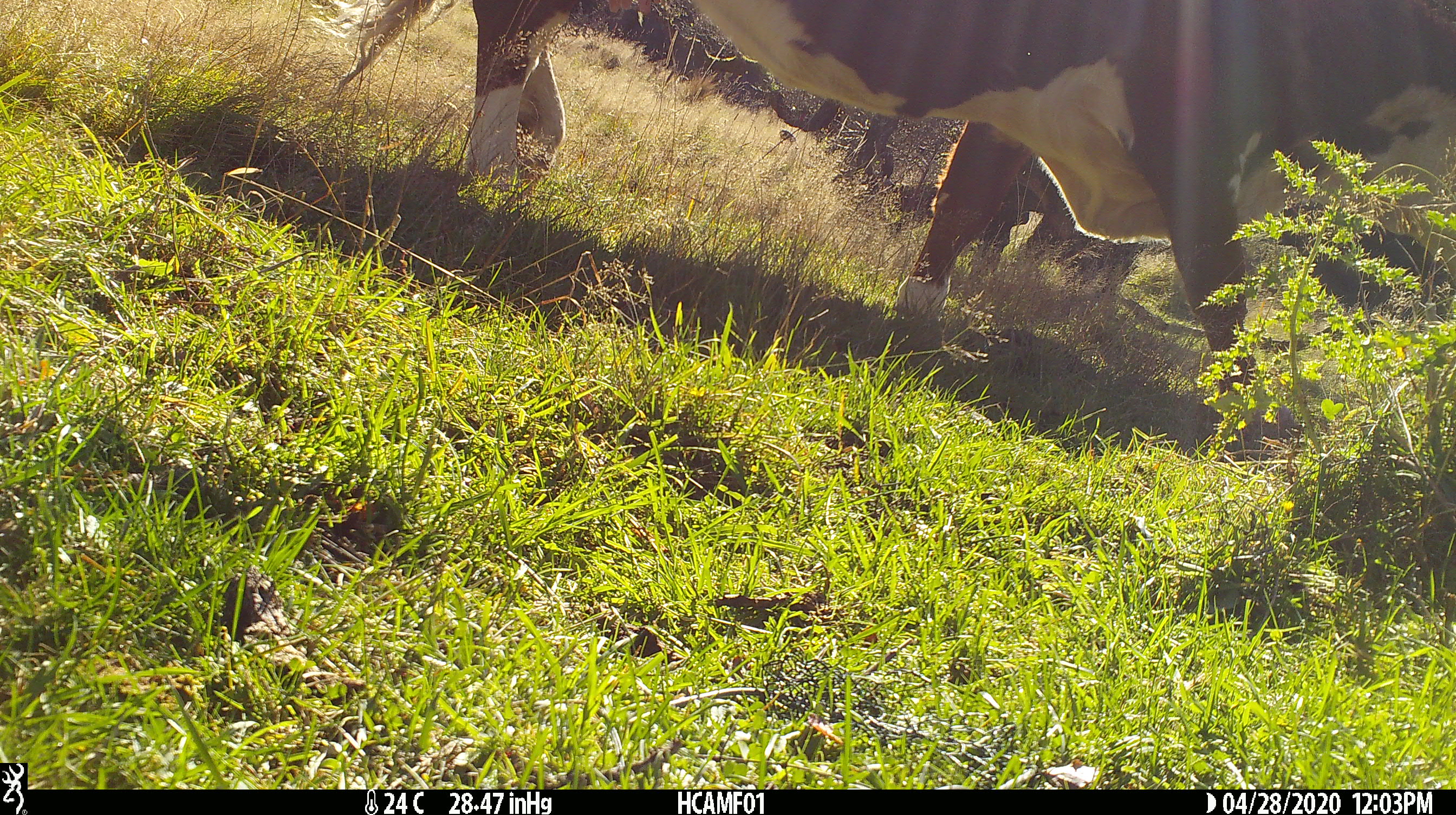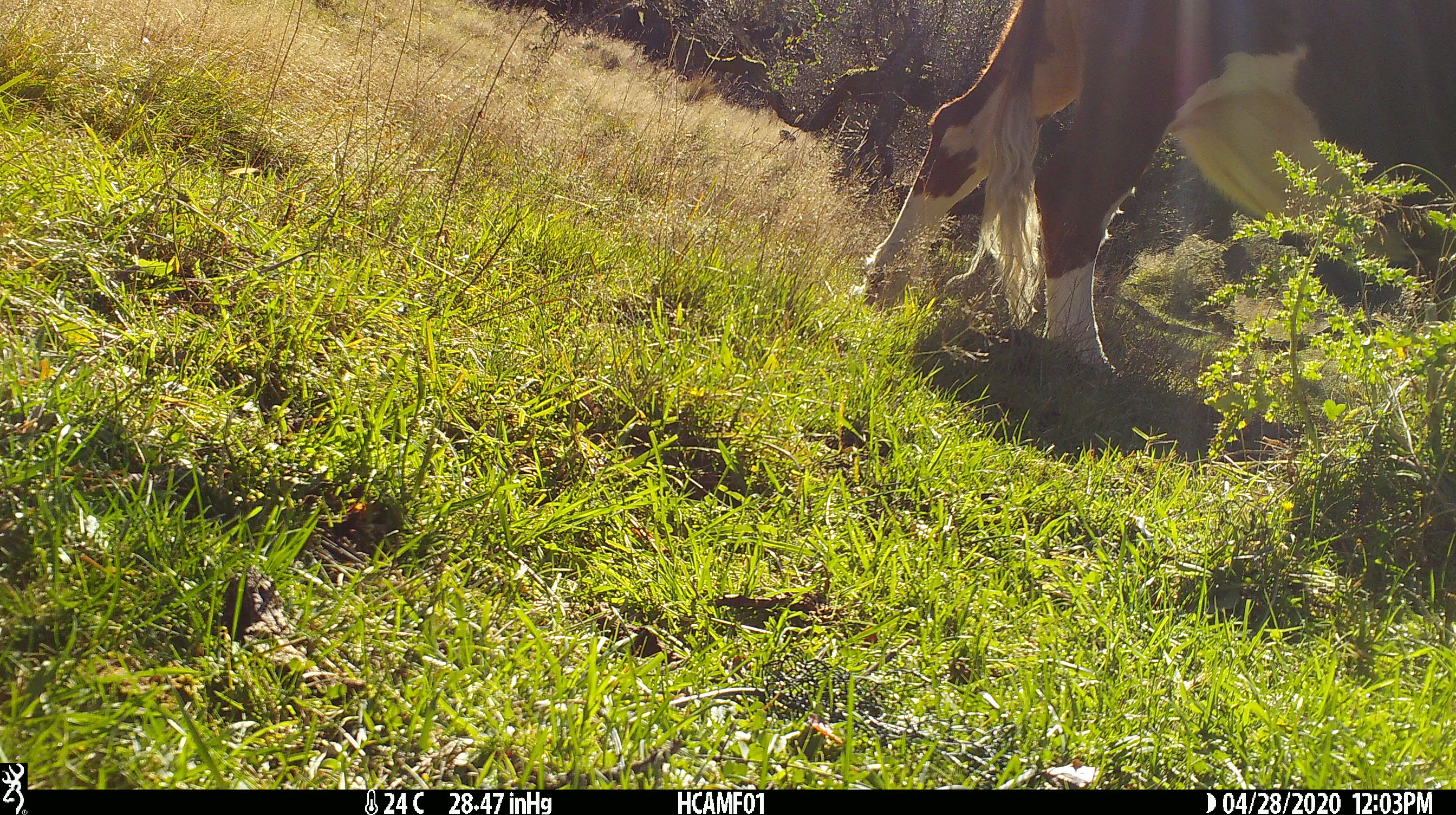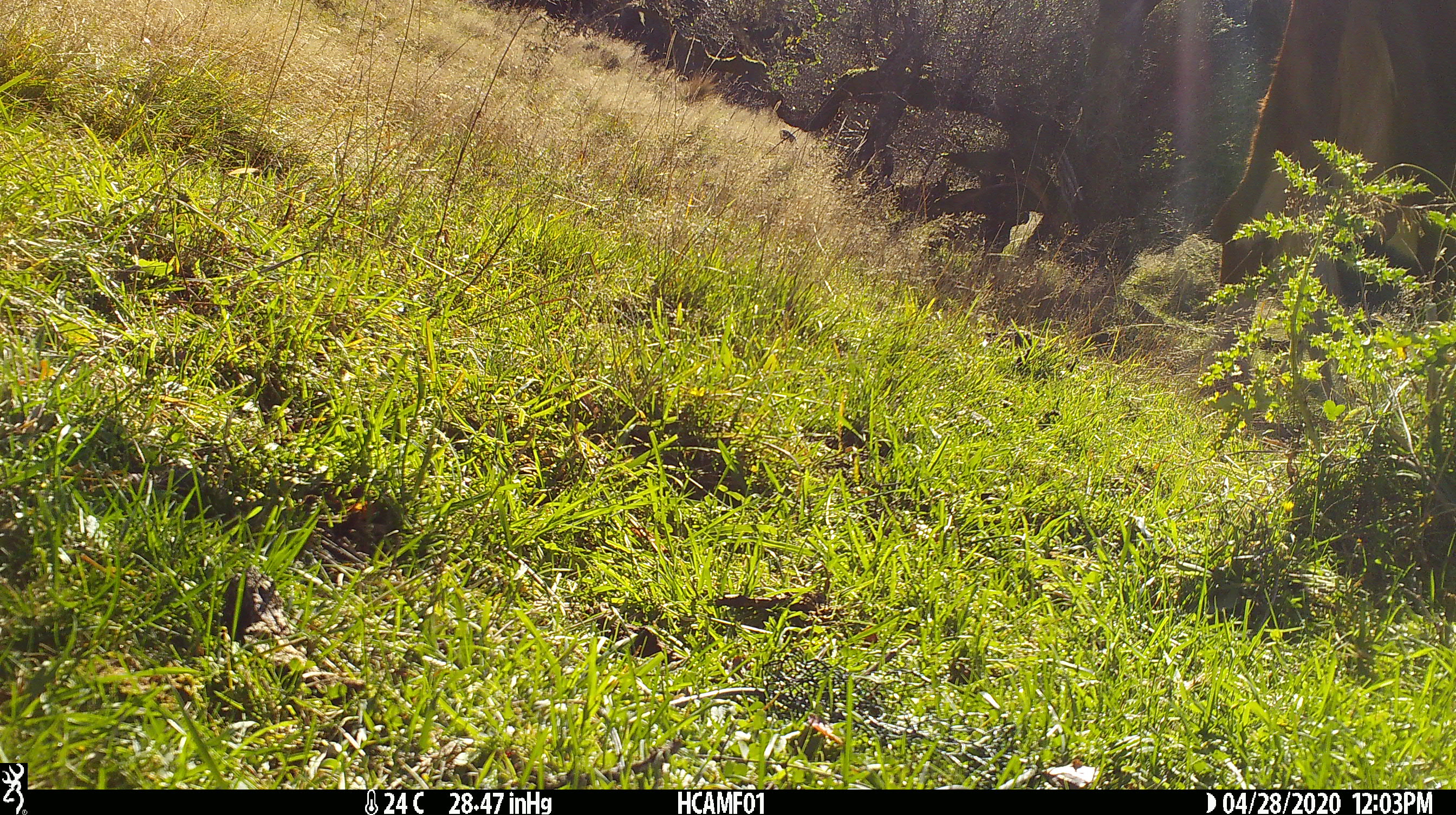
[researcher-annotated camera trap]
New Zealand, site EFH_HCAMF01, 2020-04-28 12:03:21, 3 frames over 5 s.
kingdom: Animalia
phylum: Chordata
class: Mammalia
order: Artiodactyla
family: Bovidae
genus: Bos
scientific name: Bos taurus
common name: domestic cow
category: cow